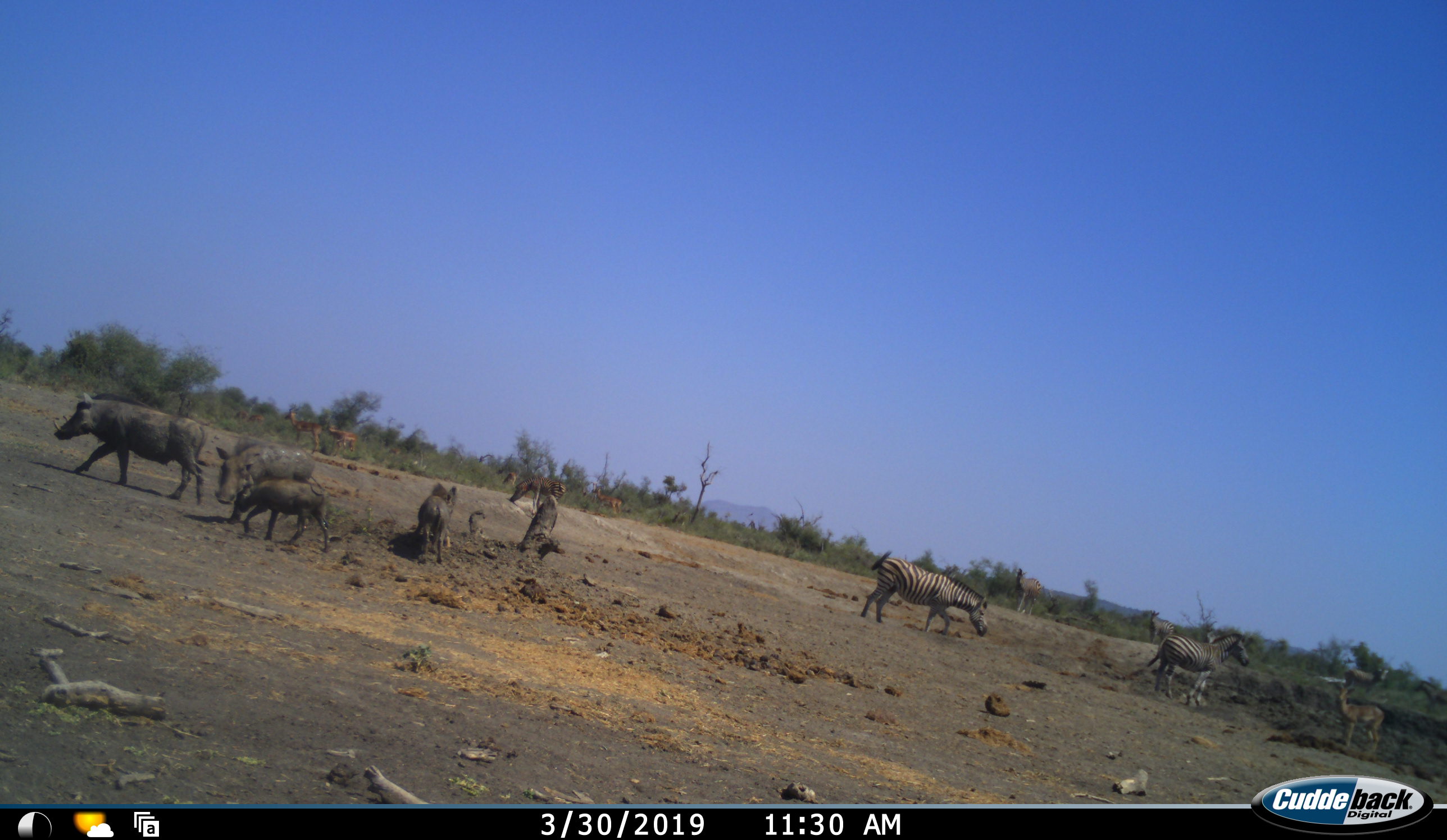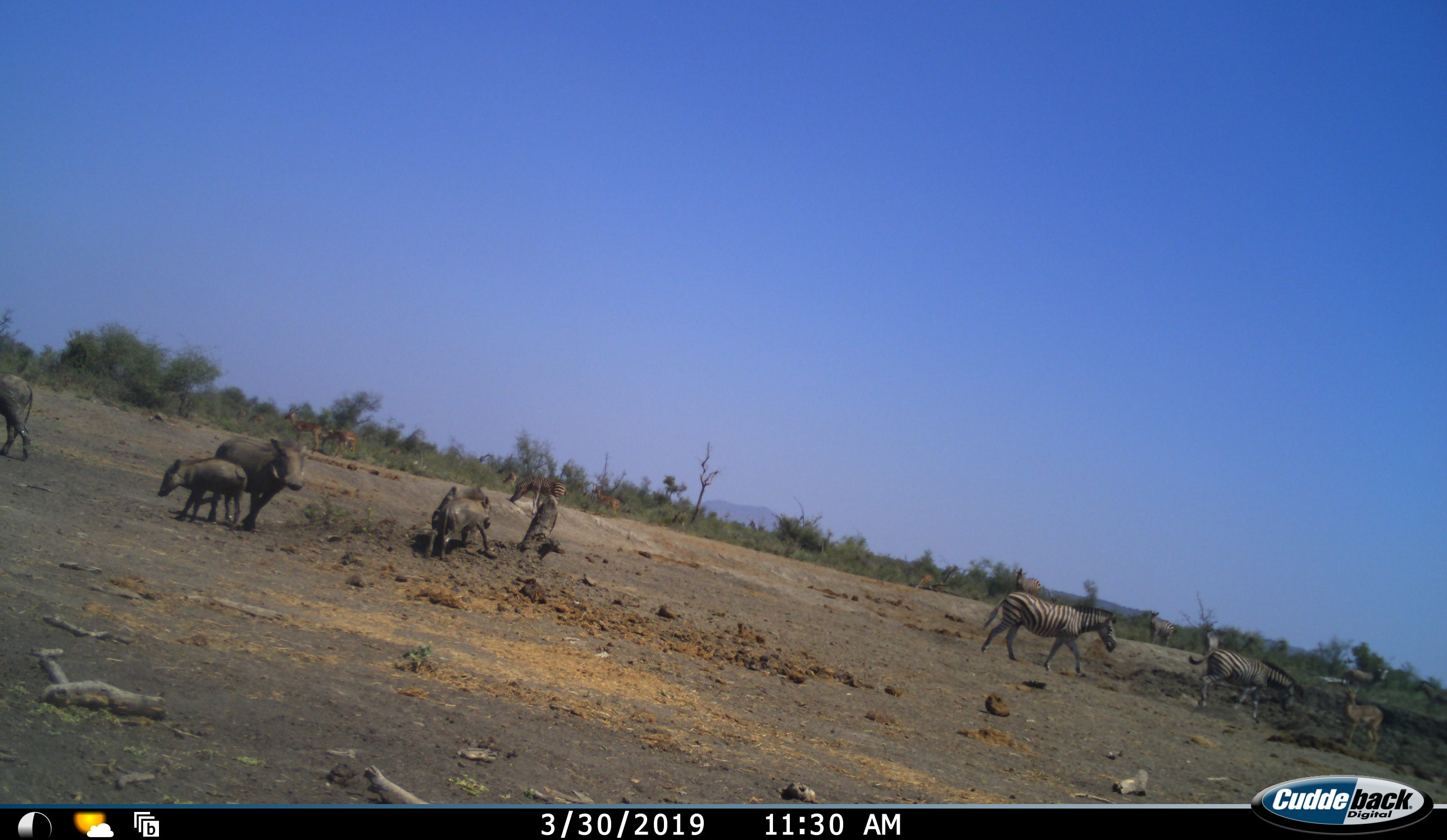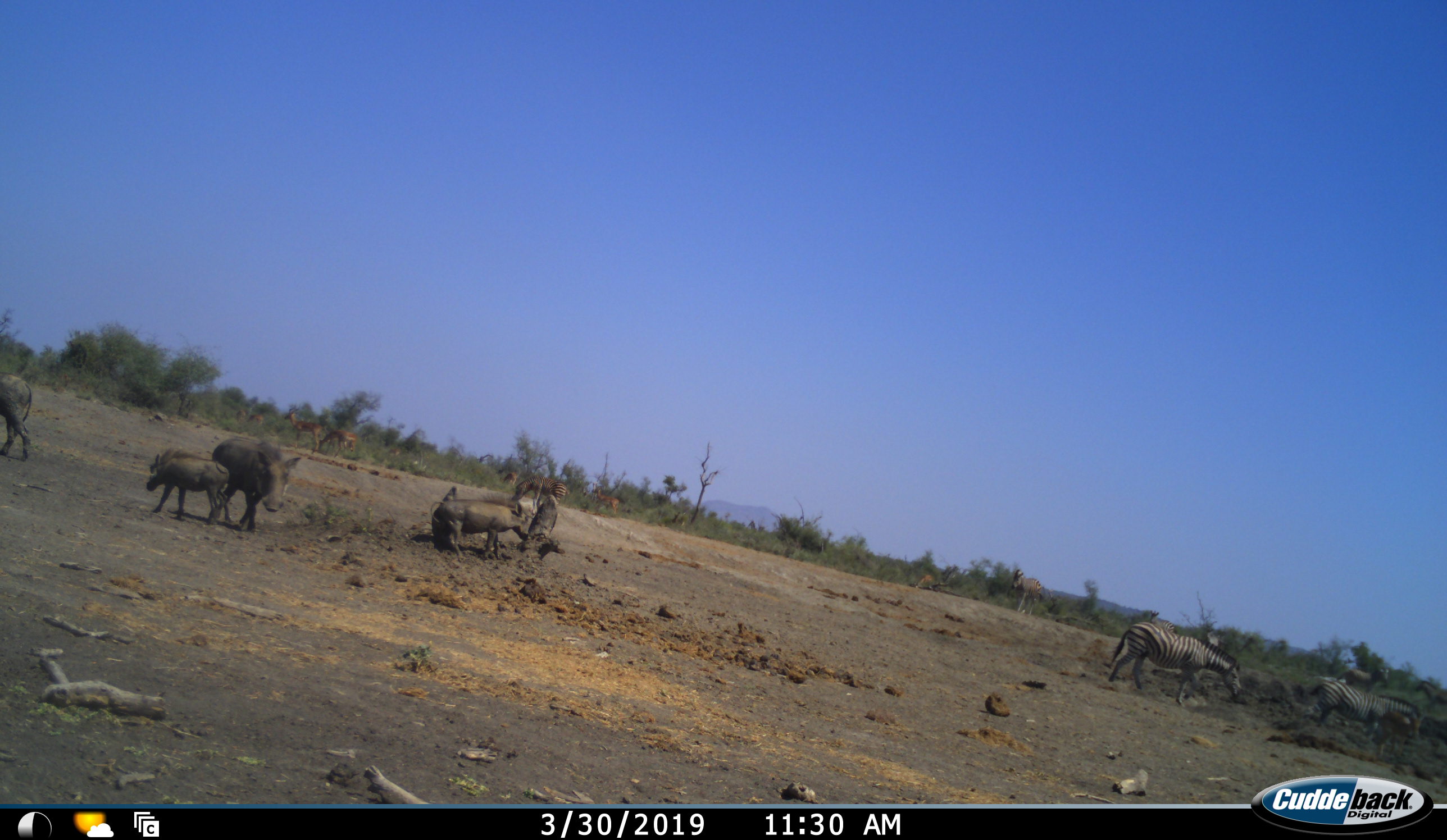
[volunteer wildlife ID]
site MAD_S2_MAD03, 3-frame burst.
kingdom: Animalia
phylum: Chordata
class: Mammalia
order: Artiodactyla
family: Suidae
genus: Phacochoerus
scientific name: Phacochoerus africanus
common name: warthog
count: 5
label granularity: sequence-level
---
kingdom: Animalia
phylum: Chordata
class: Mammalia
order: Perissodactyla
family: Equidae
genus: Equus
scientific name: Equus quagga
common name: plains zebra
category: zebraplains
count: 3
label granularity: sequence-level